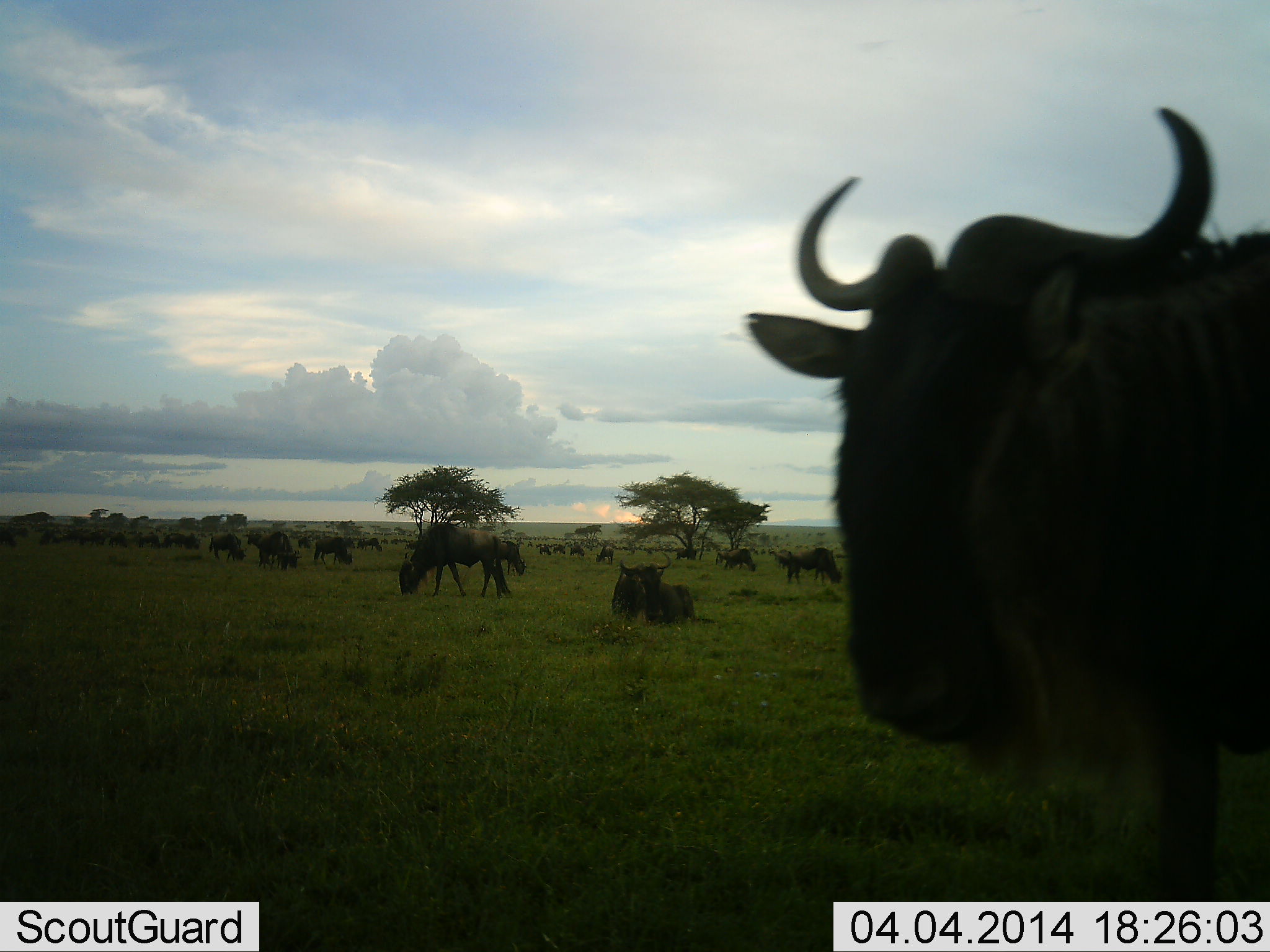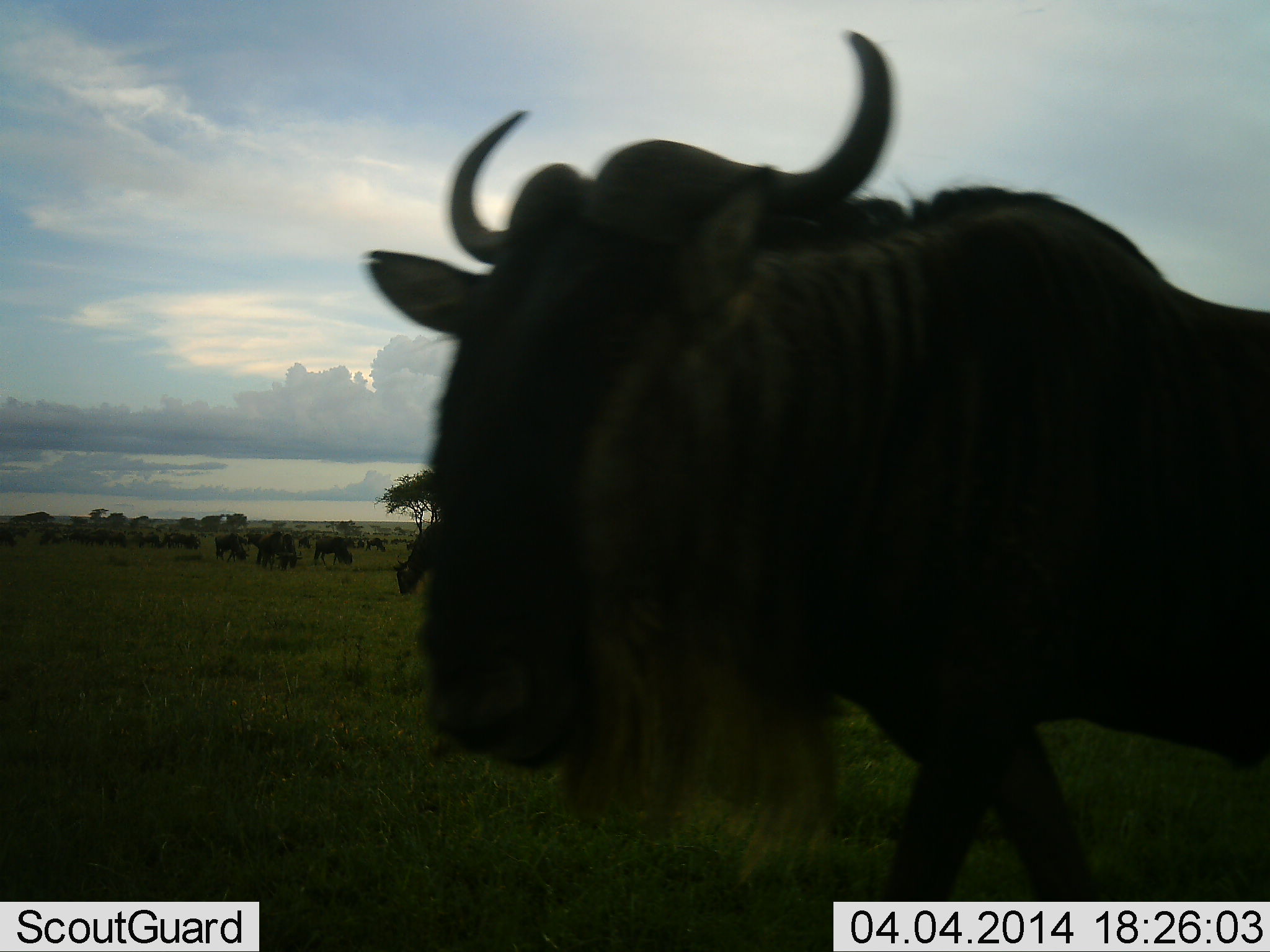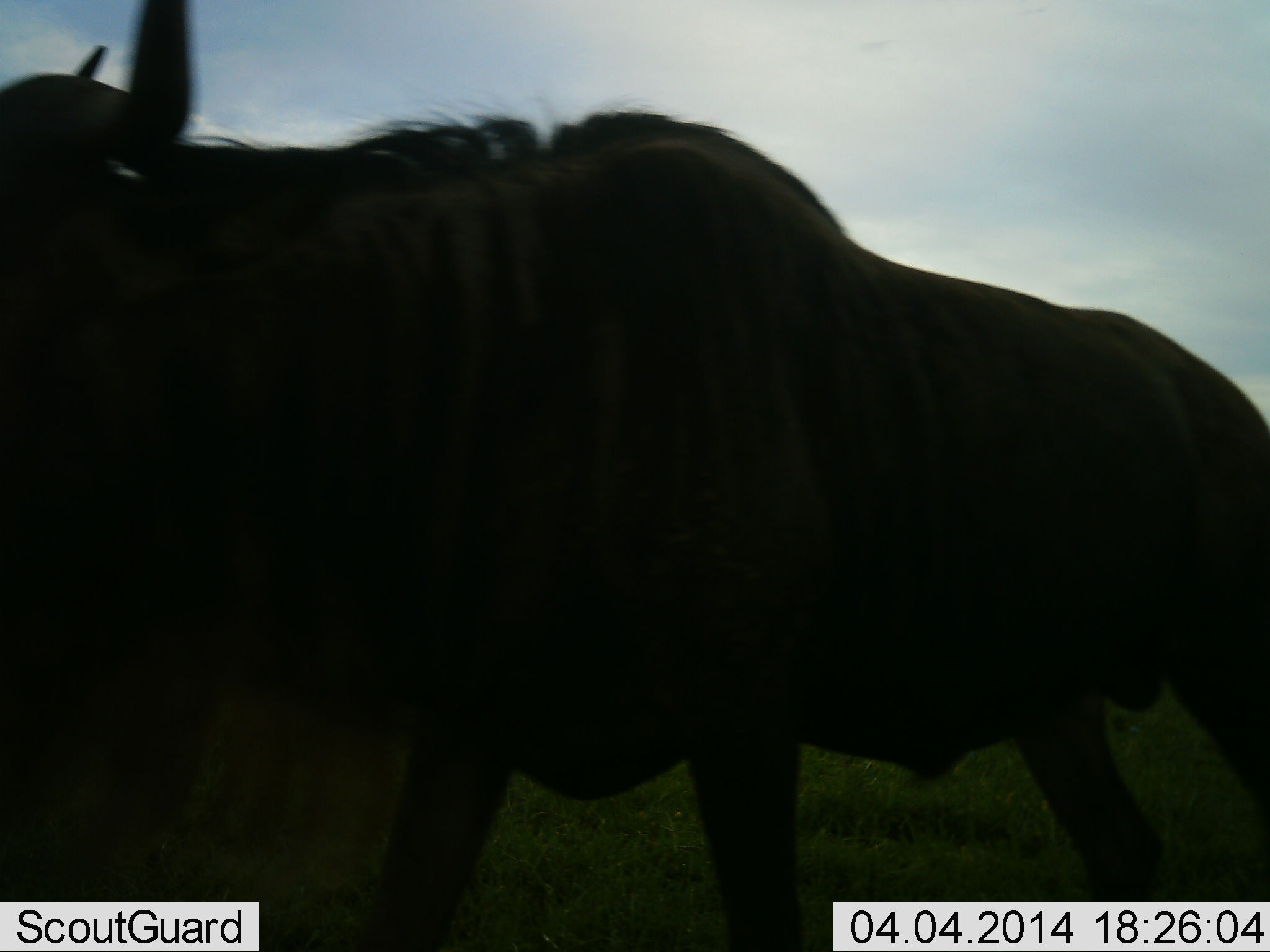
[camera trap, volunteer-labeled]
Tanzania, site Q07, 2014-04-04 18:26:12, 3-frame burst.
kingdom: Animalia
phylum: Chordata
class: Mammalia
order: Artiodactyla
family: Bovidae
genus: Connochaetes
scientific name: Connochaetes taurinus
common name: blue wildebeest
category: wildebeest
Wildebeest (blue wildebeest) (Connochaetes taurinus), count 11-50. Behavior (volunteer vote fractions): standing 55%, resting 29%, moving 73%, interacting 10%. Young present (vote fraction): 2%. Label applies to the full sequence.